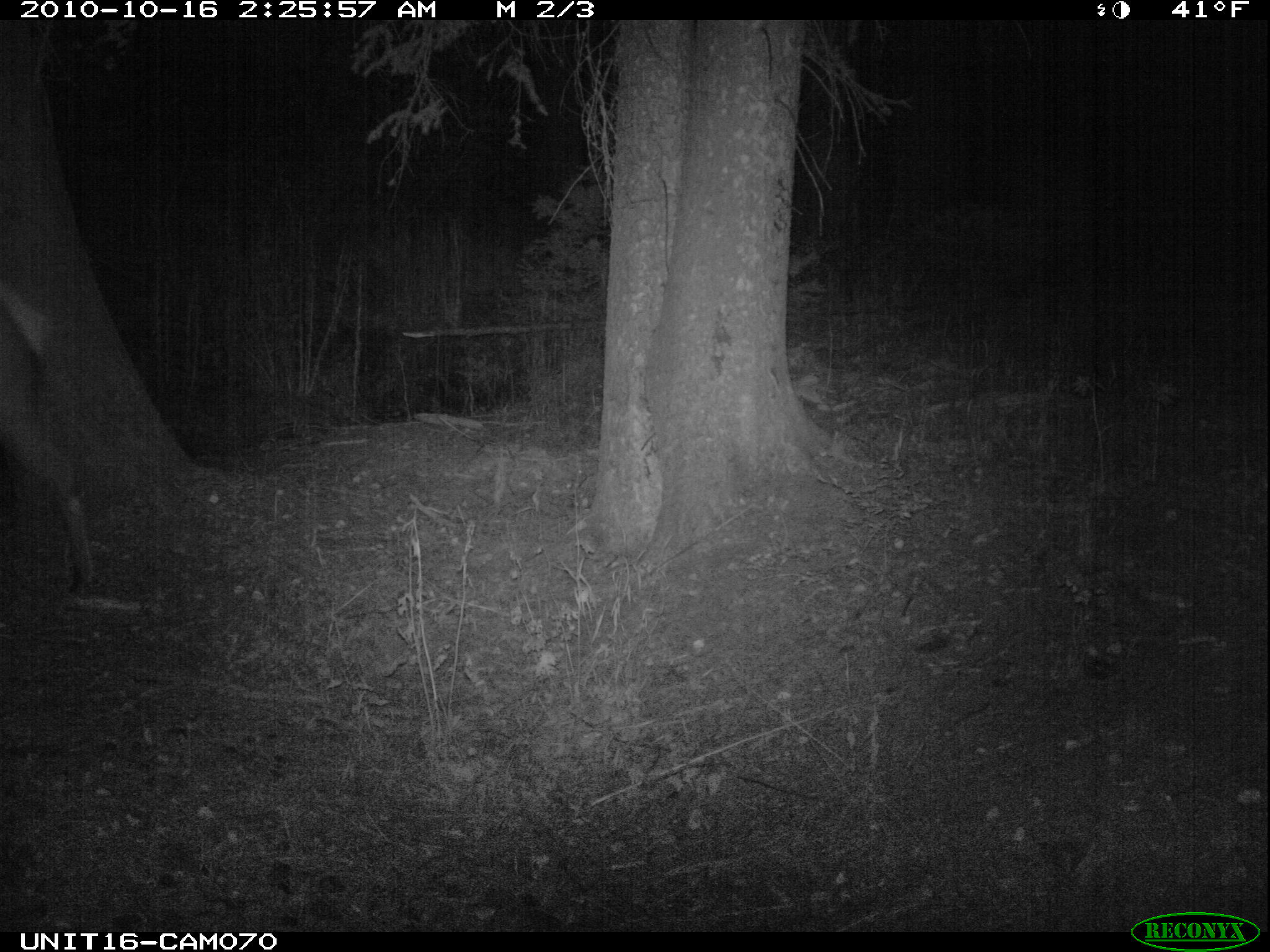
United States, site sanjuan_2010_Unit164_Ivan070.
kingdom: Animalia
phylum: Chordata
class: Mammalia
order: Artiodactyla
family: Cervidae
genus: Cervus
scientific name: Cervus elaphus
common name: red deer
Cervus elaphus (red deer).